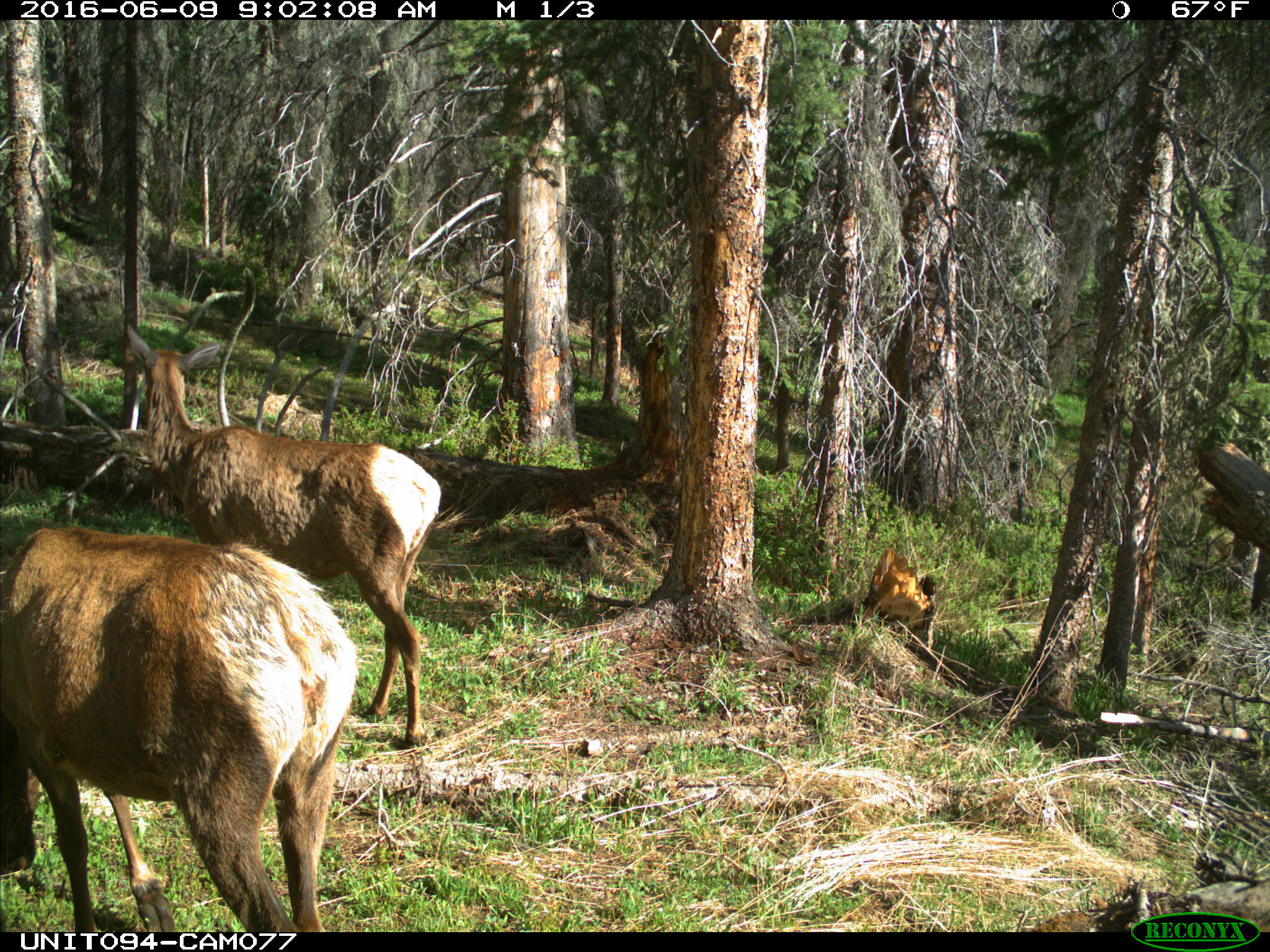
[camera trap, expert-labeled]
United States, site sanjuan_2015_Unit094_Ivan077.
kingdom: Animalia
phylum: Chordata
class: Mammalia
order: Artiodactyla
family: Cervidae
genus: Cervus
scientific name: Cervus elaphus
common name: red deer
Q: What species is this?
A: Cervus elaphus (red deer).